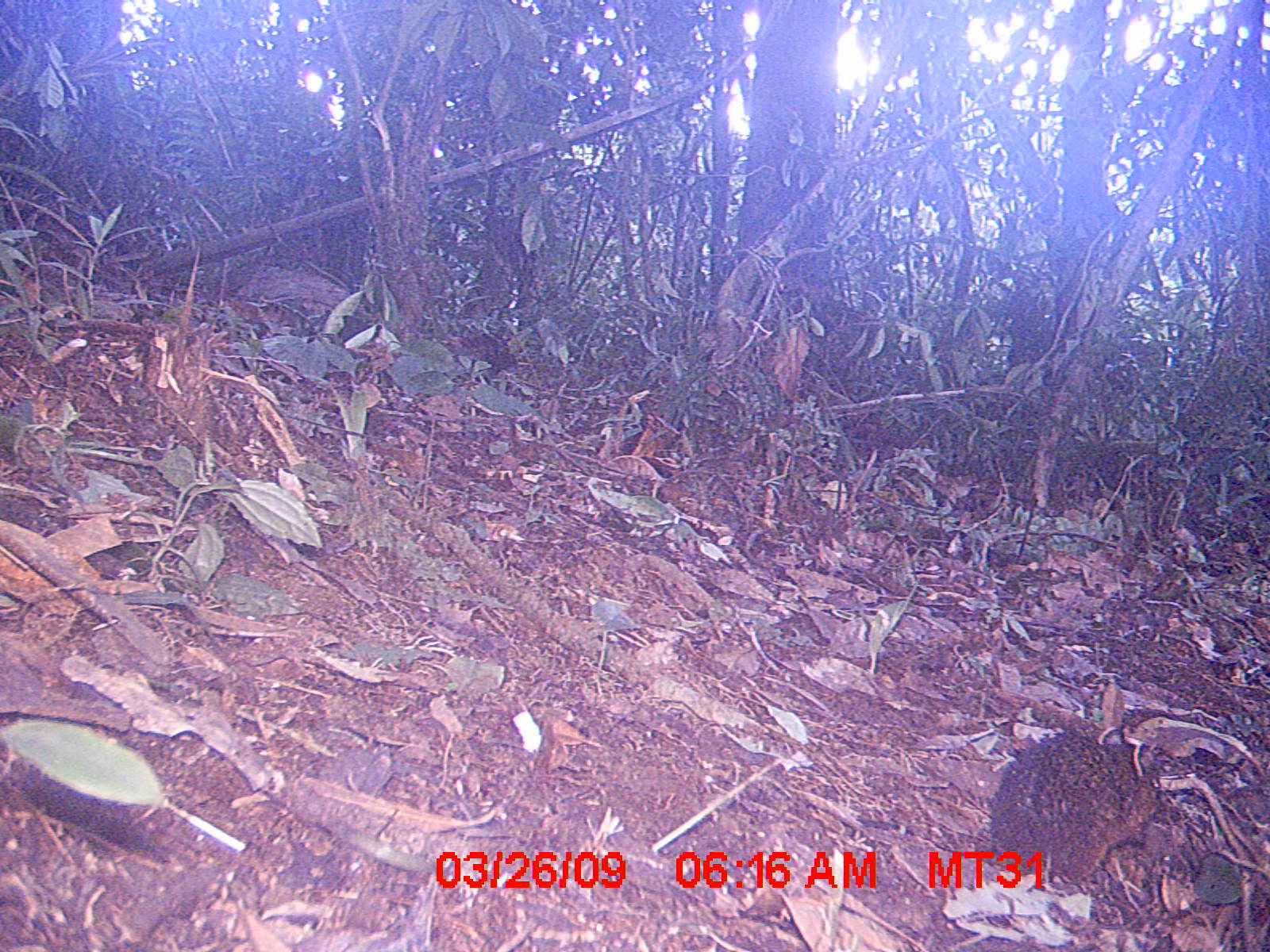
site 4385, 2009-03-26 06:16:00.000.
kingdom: Animalia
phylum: Chordata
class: Mammalia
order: Rodentia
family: Nesomyidae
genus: Nesomys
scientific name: Nesomys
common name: nesomys rodents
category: nesomys sp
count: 1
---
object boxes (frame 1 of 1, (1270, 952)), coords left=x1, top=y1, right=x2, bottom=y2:
nesomys sp: left=988, top=724, right=1160, bottom=889